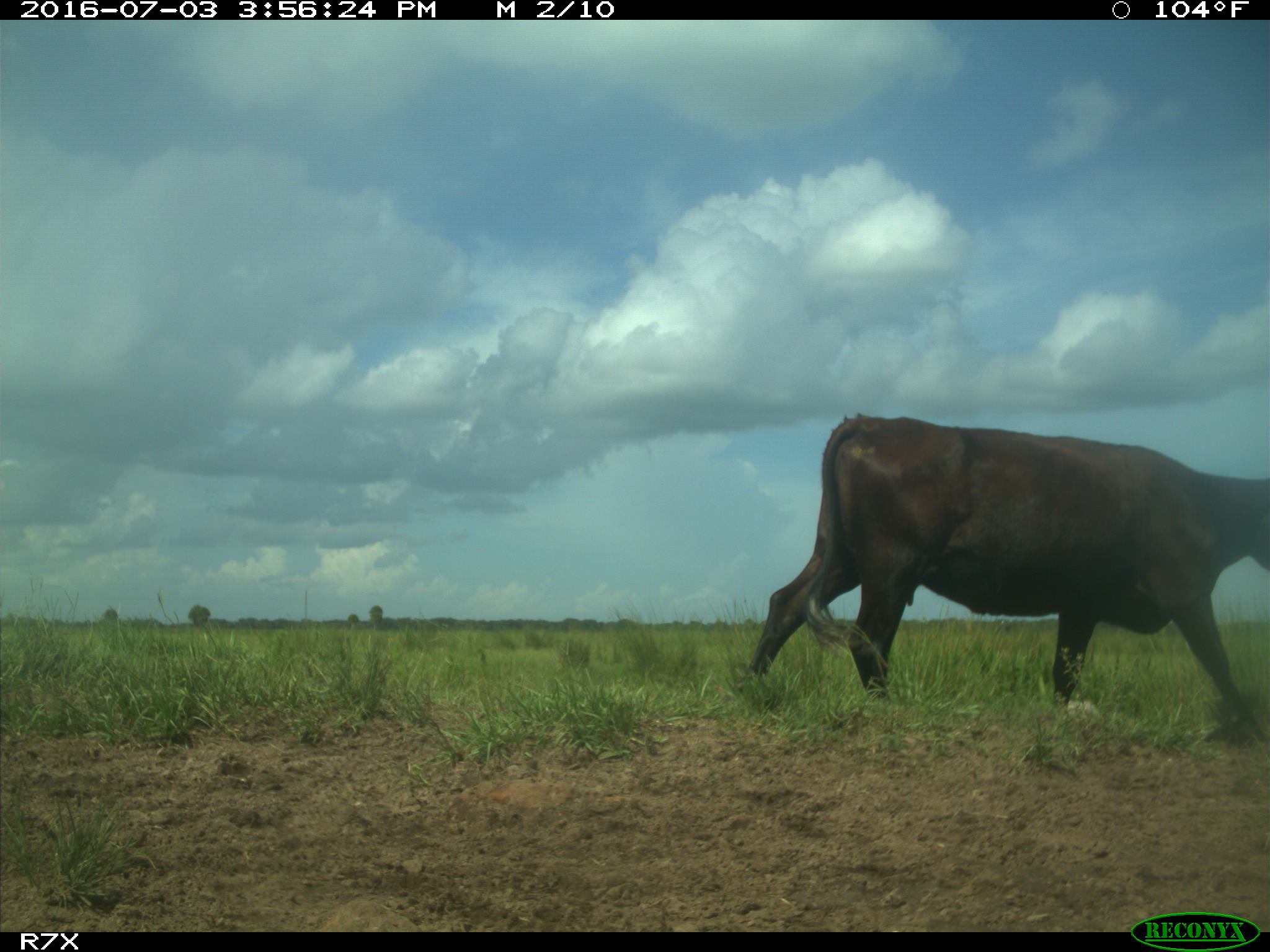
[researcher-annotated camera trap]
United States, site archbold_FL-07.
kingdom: Animalia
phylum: Chordata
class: Mammalia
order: Artiodactyla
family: Bovidae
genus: Bos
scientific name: Bos taurus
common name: domestic cow